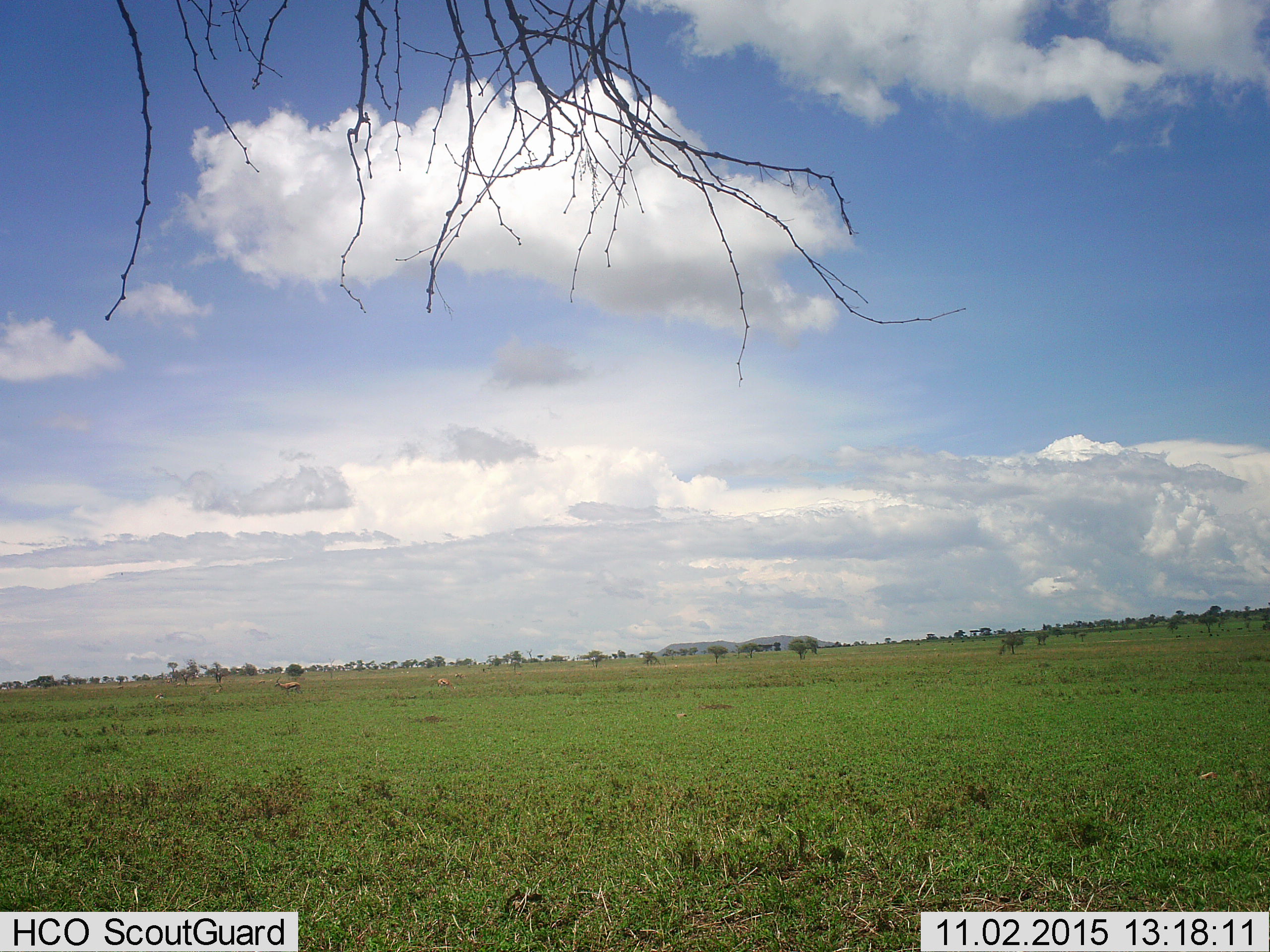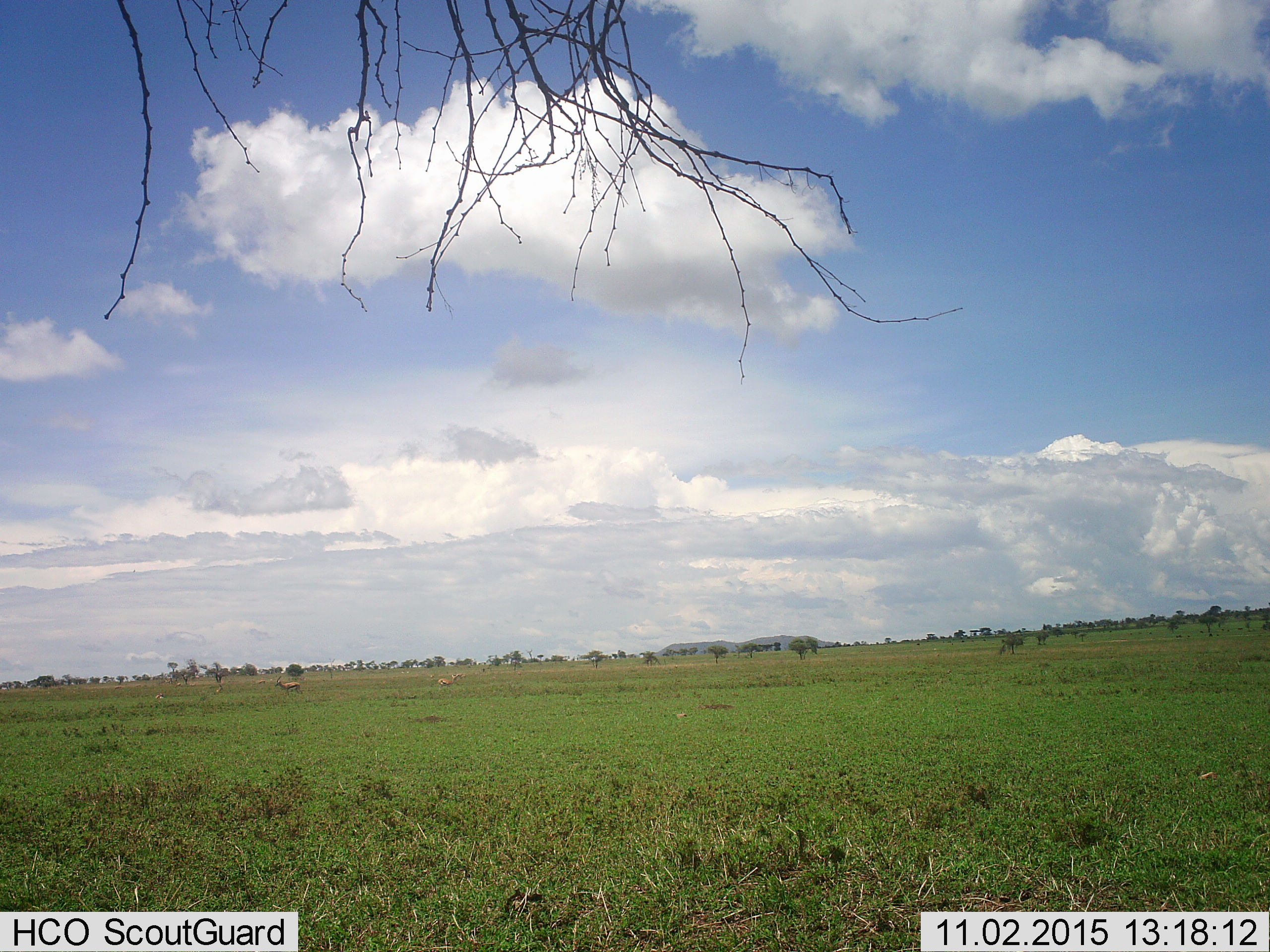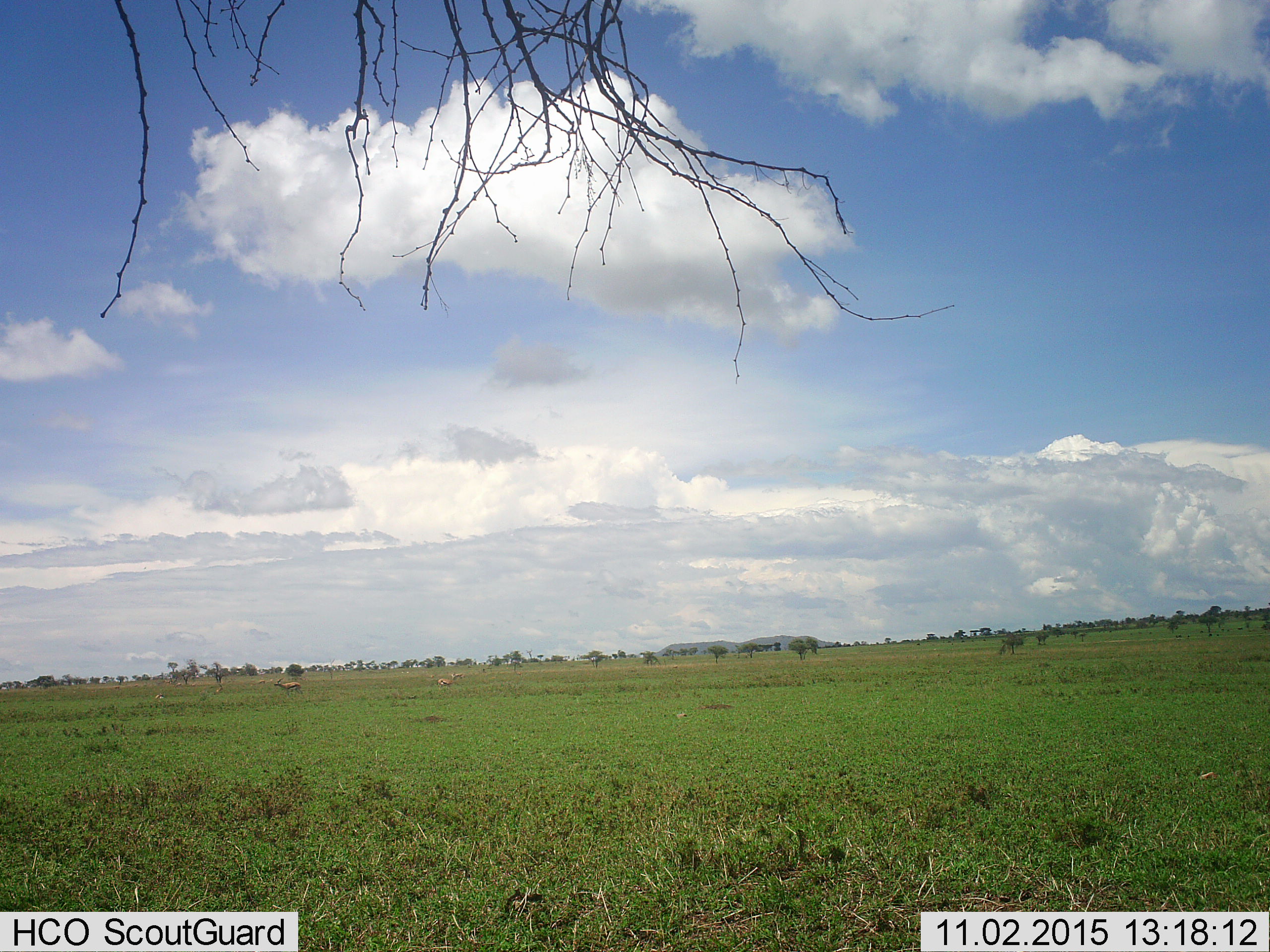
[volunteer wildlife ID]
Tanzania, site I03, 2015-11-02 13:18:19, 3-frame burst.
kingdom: Animalia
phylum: Chordata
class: Mammalia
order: Artiodactyla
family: Bovidae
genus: Eudorcas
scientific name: Eudorcas thomsonii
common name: thomson's gazelle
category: gazellethomsons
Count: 5.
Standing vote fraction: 100%.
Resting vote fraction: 17%.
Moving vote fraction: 17%.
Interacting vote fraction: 0%.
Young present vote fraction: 0%.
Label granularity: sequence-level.